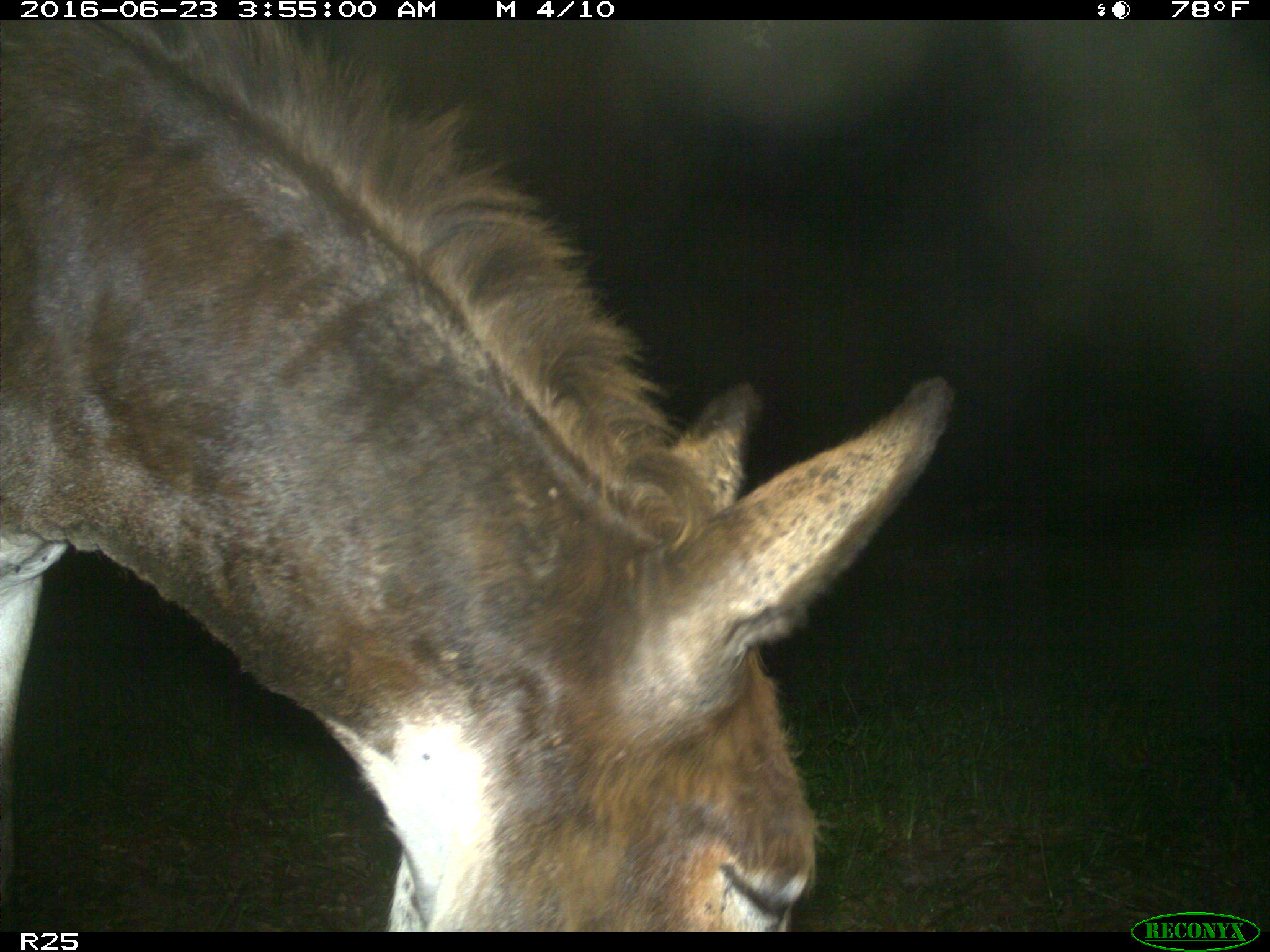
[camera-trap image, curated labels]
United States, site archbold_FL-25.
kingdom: Animalia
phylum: Chordata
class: Mammalia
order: Artiodactyla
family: Bovidae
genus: Bos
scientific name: Bos taurus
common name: domestic cow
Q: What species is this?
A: Bos taurus (domestic cow).